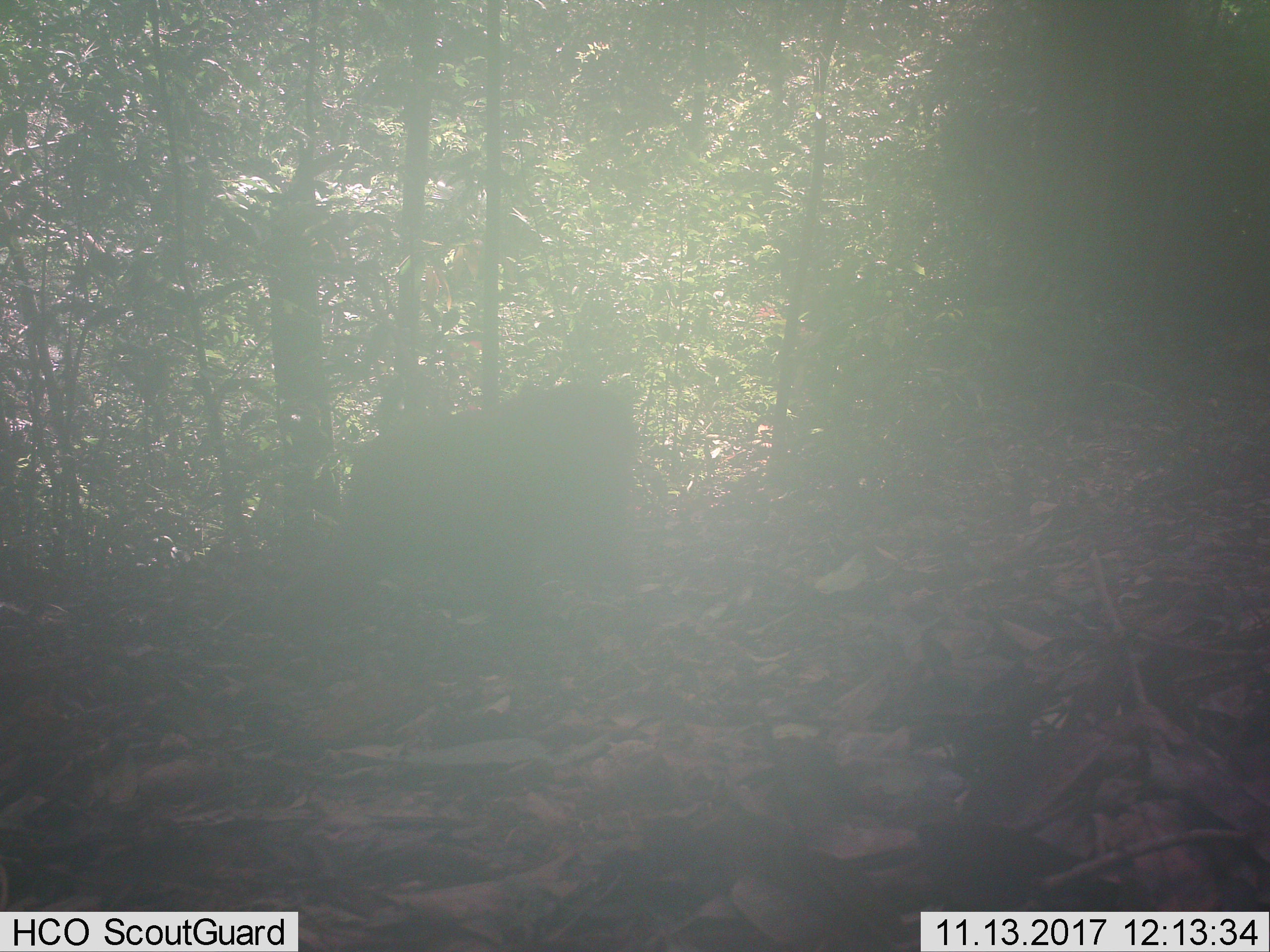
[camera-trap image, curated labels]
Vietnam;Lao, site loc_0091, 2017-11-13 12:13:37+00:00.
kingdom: Animalia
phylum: Chordata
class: Mammalia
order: Primates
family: Cercopithecidae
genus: Macaca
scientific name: Macaca arctoides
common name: stump-tailed macaque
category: stump tailed macaque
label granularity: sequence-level